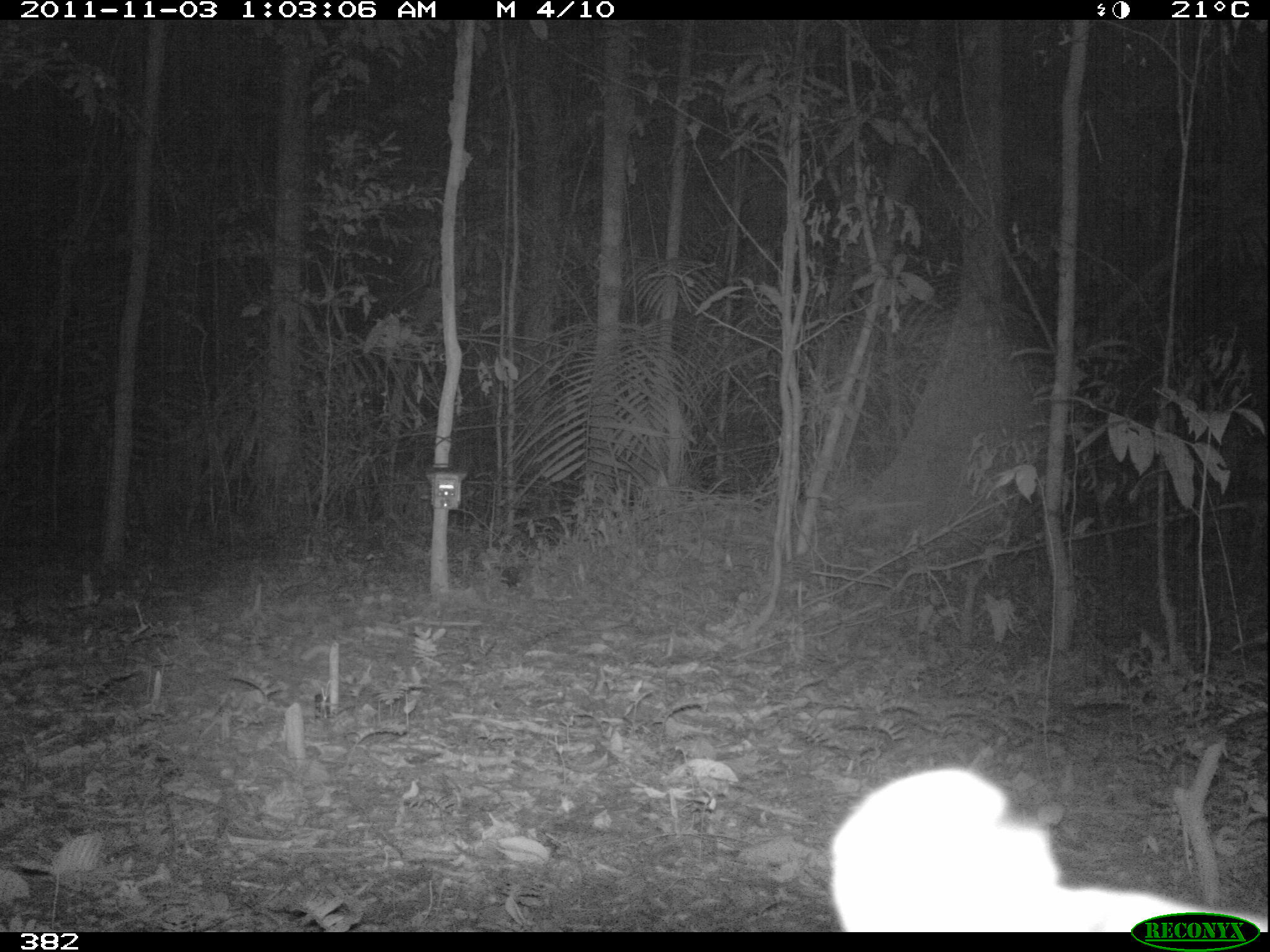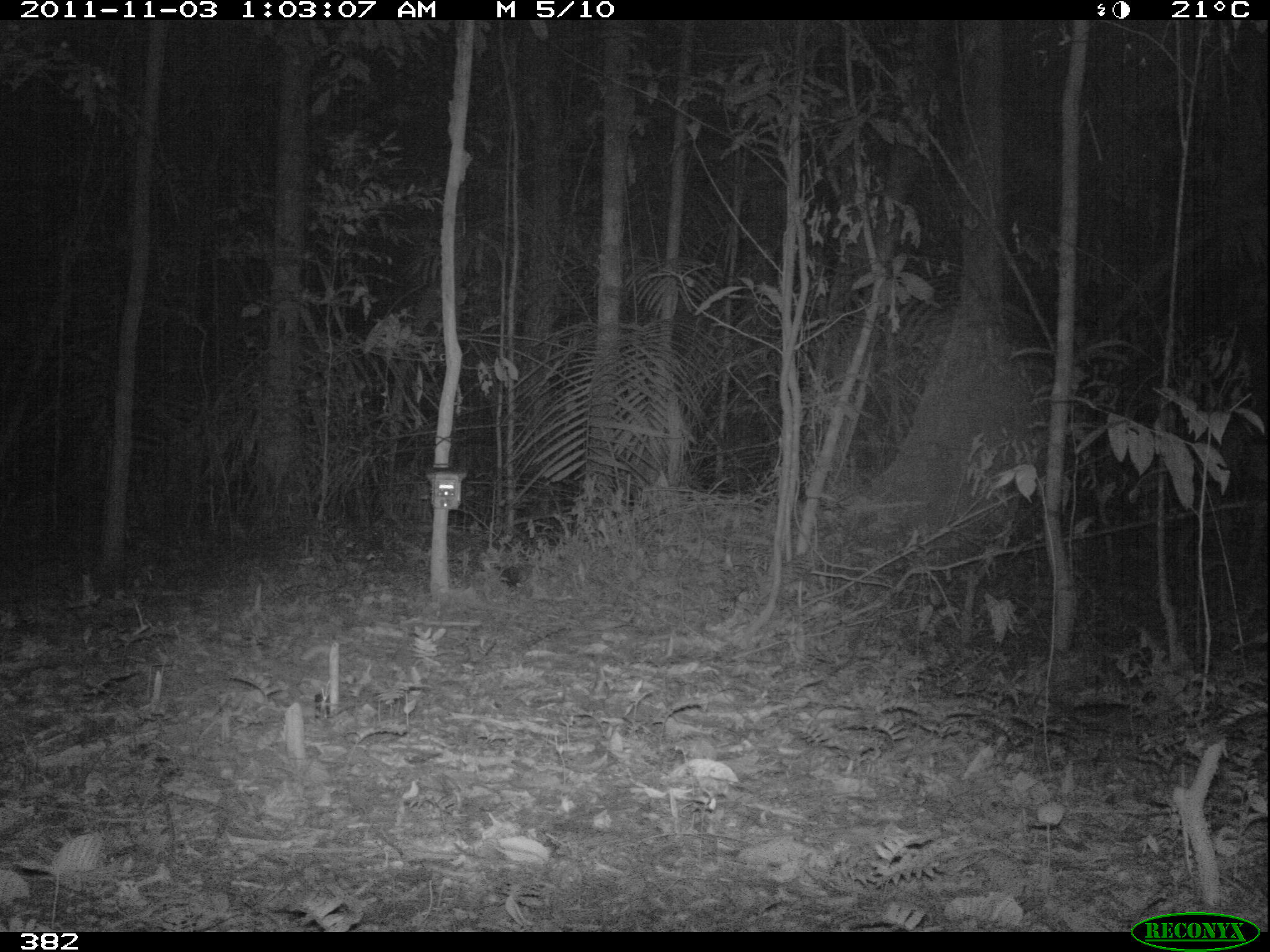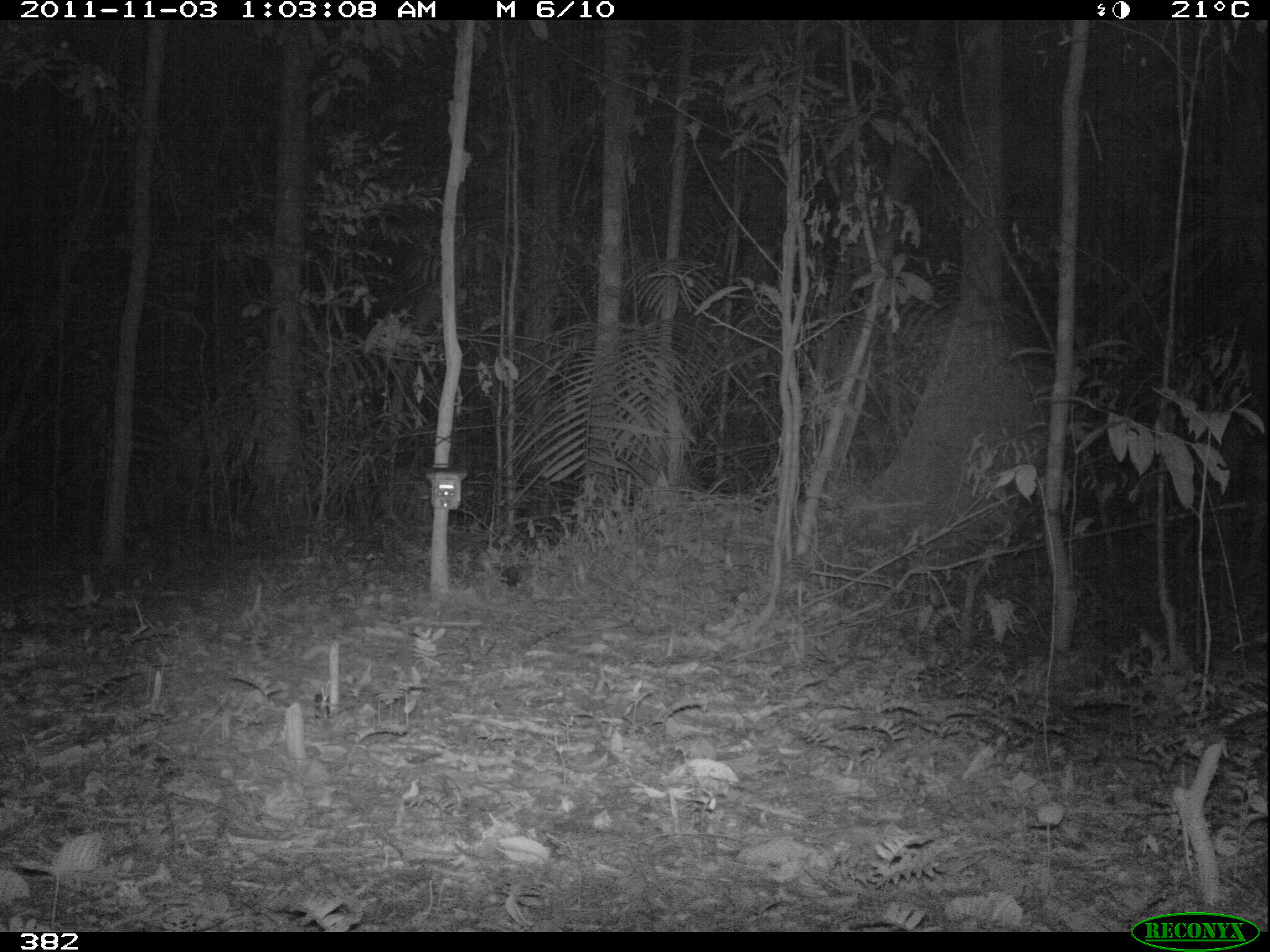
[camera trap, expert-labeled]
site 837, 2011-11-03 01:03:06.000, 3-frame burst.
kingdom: Animalia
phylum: Chordata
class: Mammalia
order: Carnivora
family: Felidae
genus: Leopardus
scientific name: Leopardus pardalis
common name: ocelot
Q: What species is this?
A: Leopardus pardalis (ocelot).